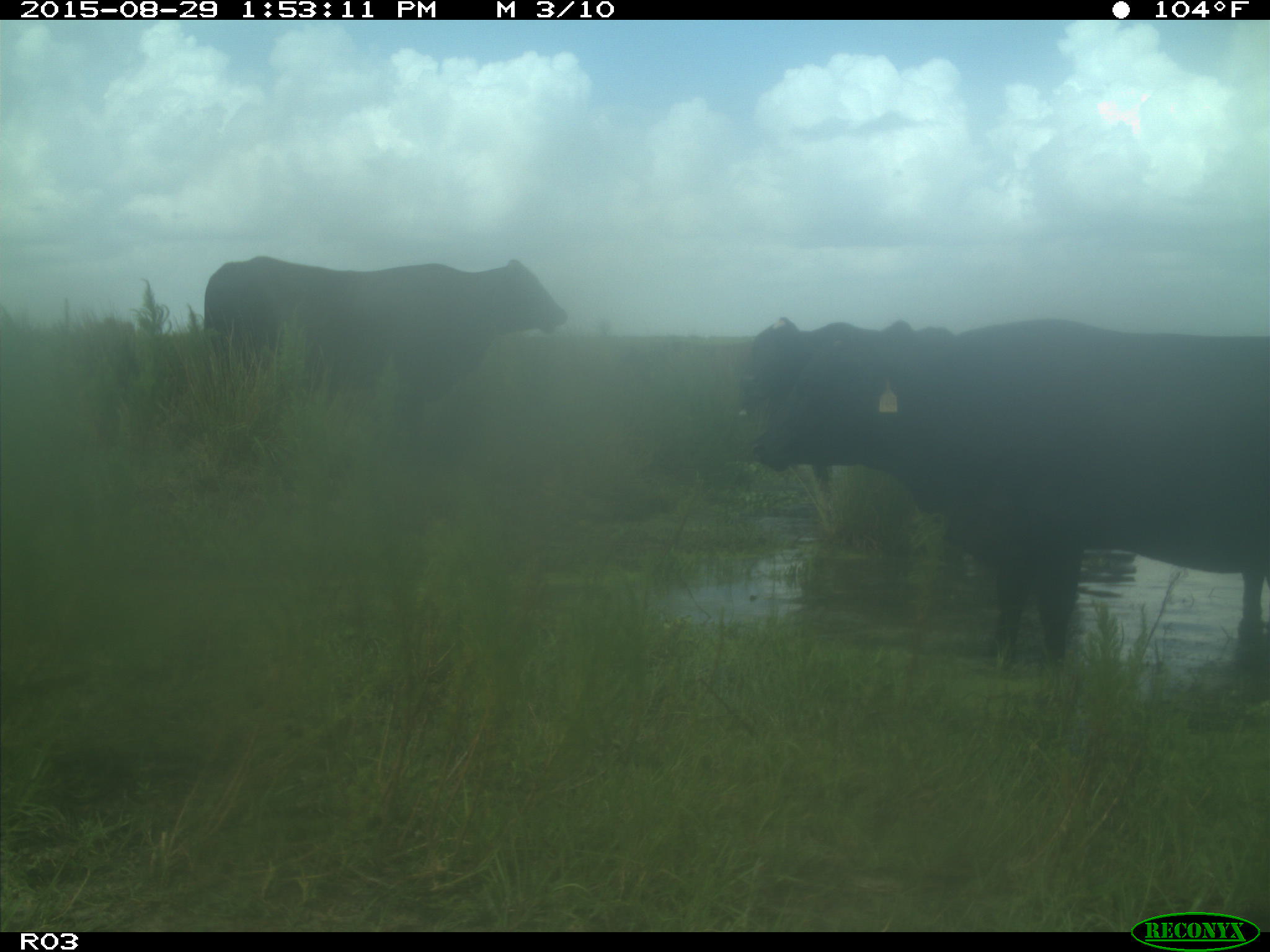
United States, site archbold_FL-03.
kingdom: Animalia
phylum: Chordata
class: Mammalia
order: Artiodactyla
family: Bovidae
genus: Bos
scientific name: Bos taurus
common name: domestic cow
Bos taurus (domestic cow).